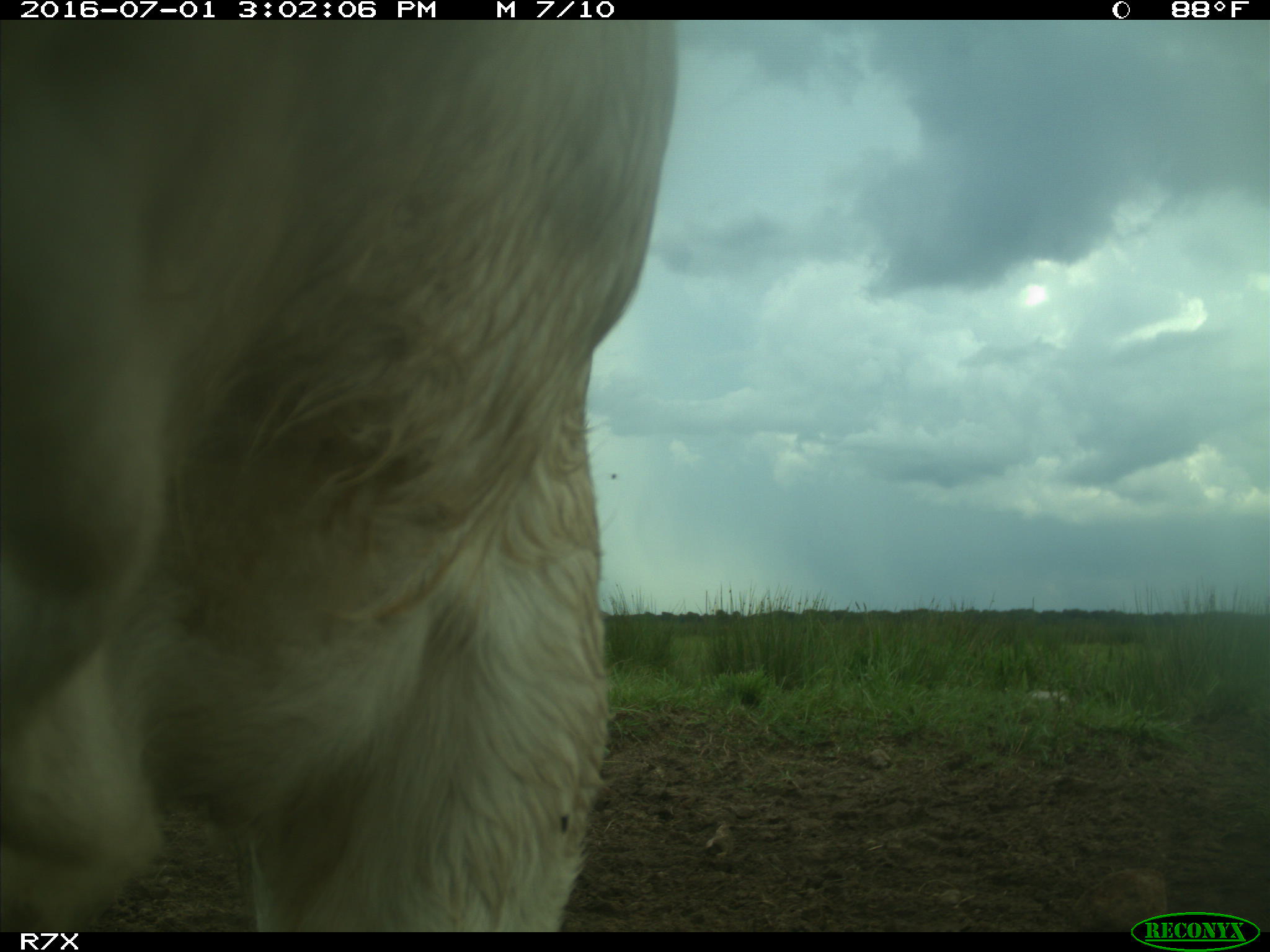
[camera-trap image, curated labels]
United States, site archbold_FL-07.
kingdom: Animalia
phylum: Chordata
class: Mammalia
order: Artiodactyla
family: Bovidae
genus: Bos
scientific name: Bos taurus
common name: domestic cow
Bos taurus (domestic cow).